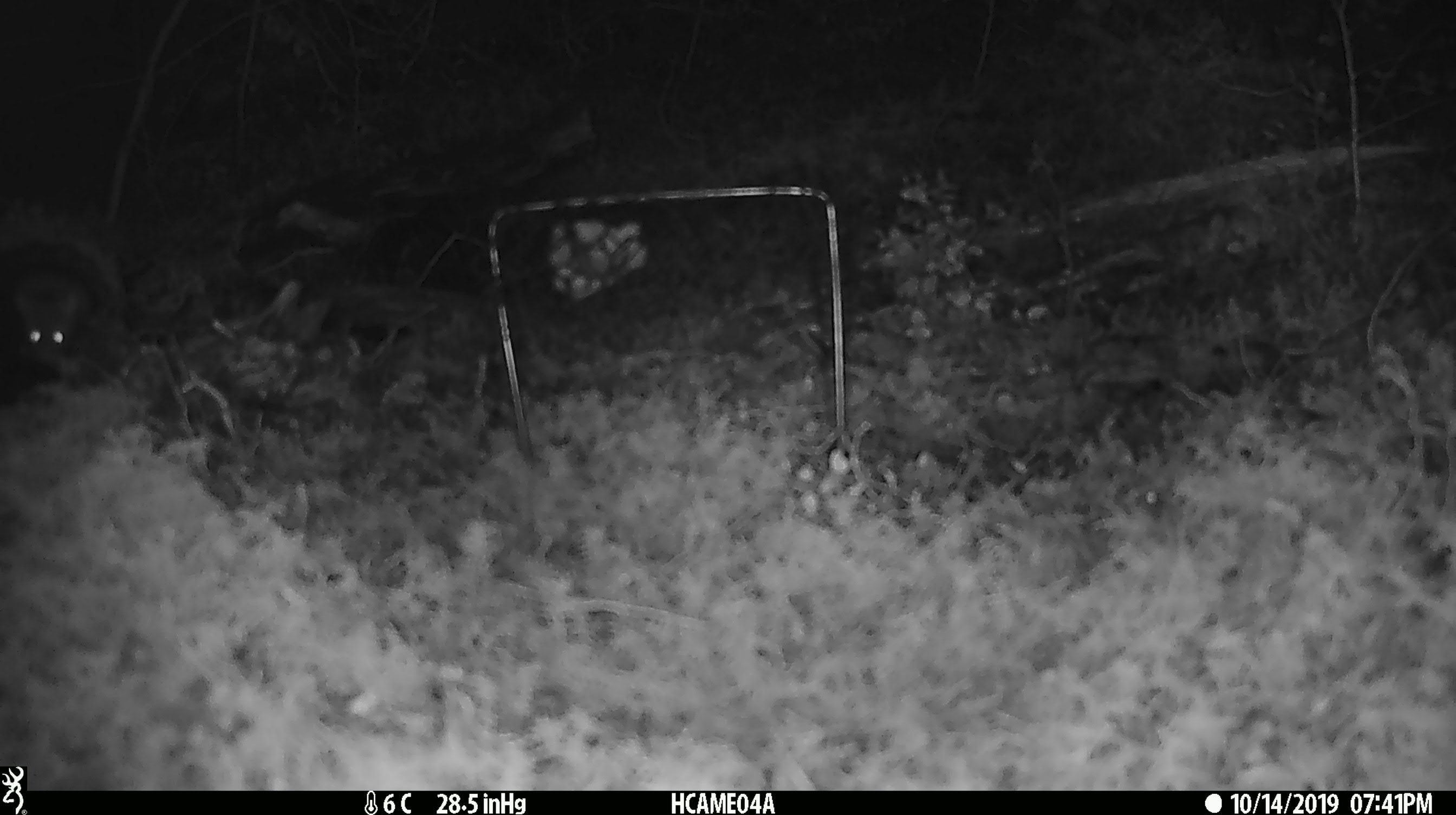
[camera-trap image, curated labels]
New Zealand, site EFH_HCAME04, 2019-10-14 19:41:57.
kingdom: Animalia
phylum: Chordata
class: Mammalia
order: Rodentia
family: Muridae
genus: Mus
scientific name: Mus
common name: mouse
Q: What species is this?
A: Mouse (Mus).